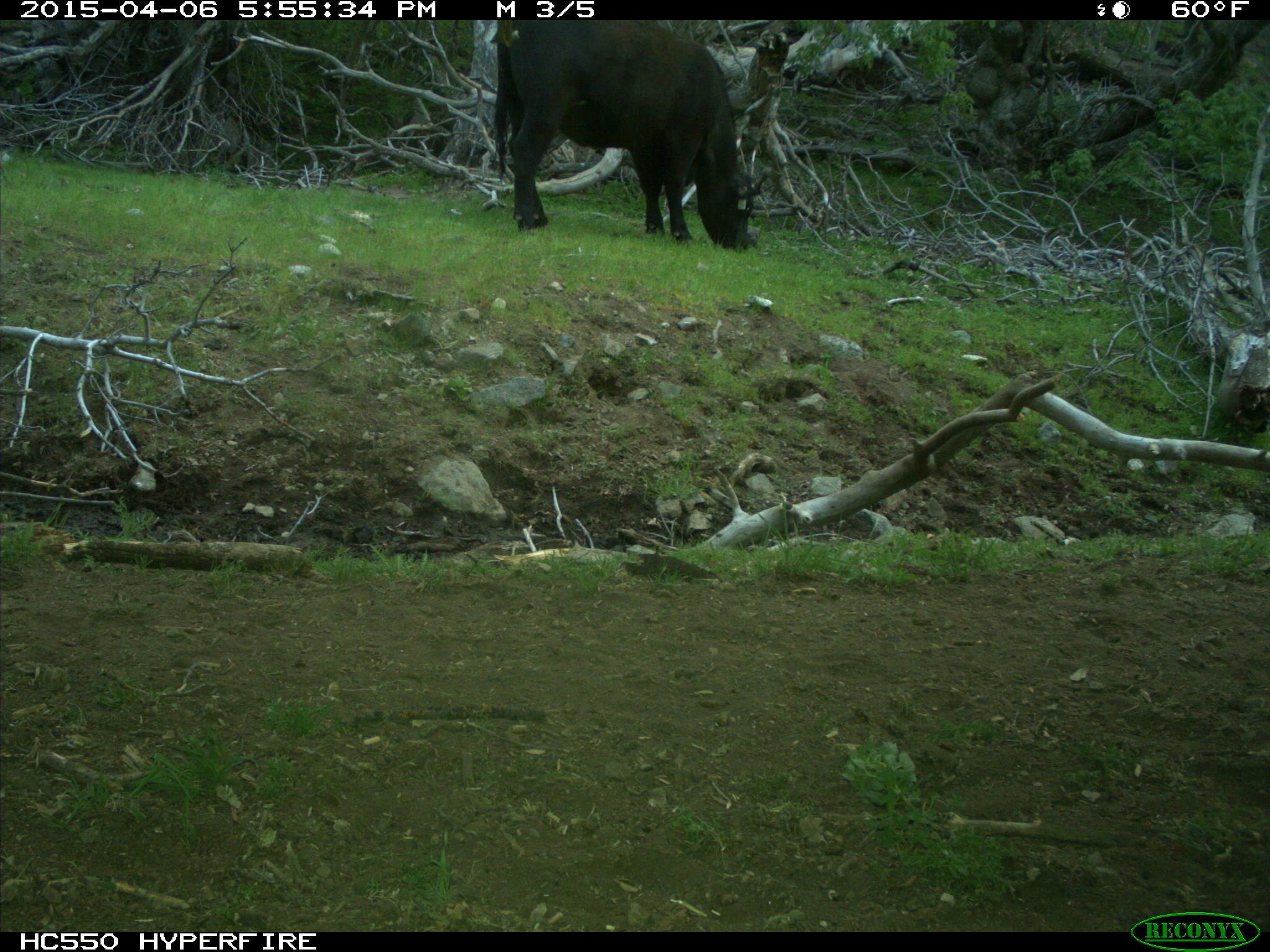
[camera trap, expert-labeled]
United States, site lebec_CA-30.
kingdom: Animalia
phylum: Chordata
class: Mammalia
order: Artiodactyla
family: Bovidae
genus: Bos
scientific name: Bos taurus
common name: domestic cow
Bos taurus (domestic cow).